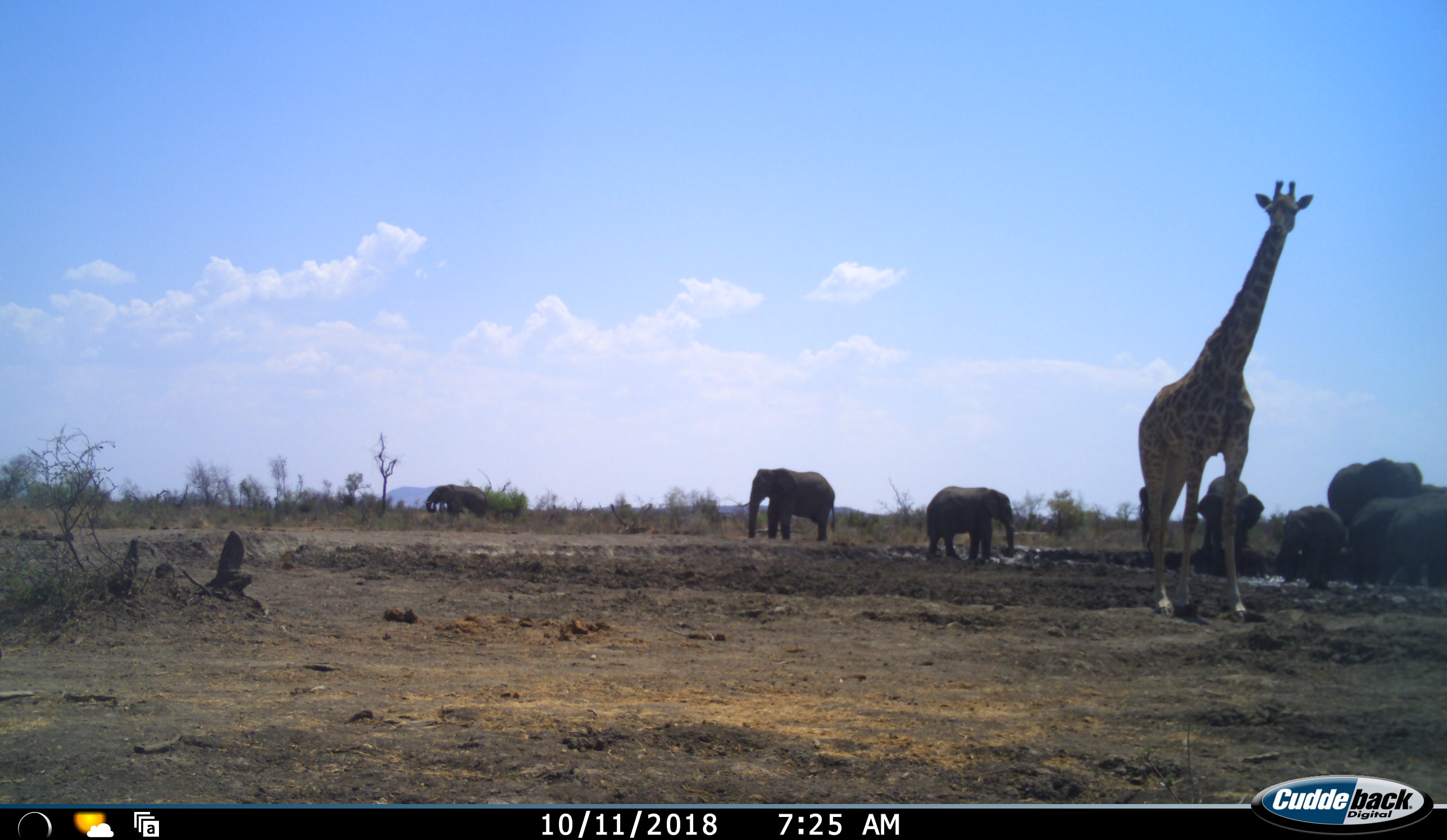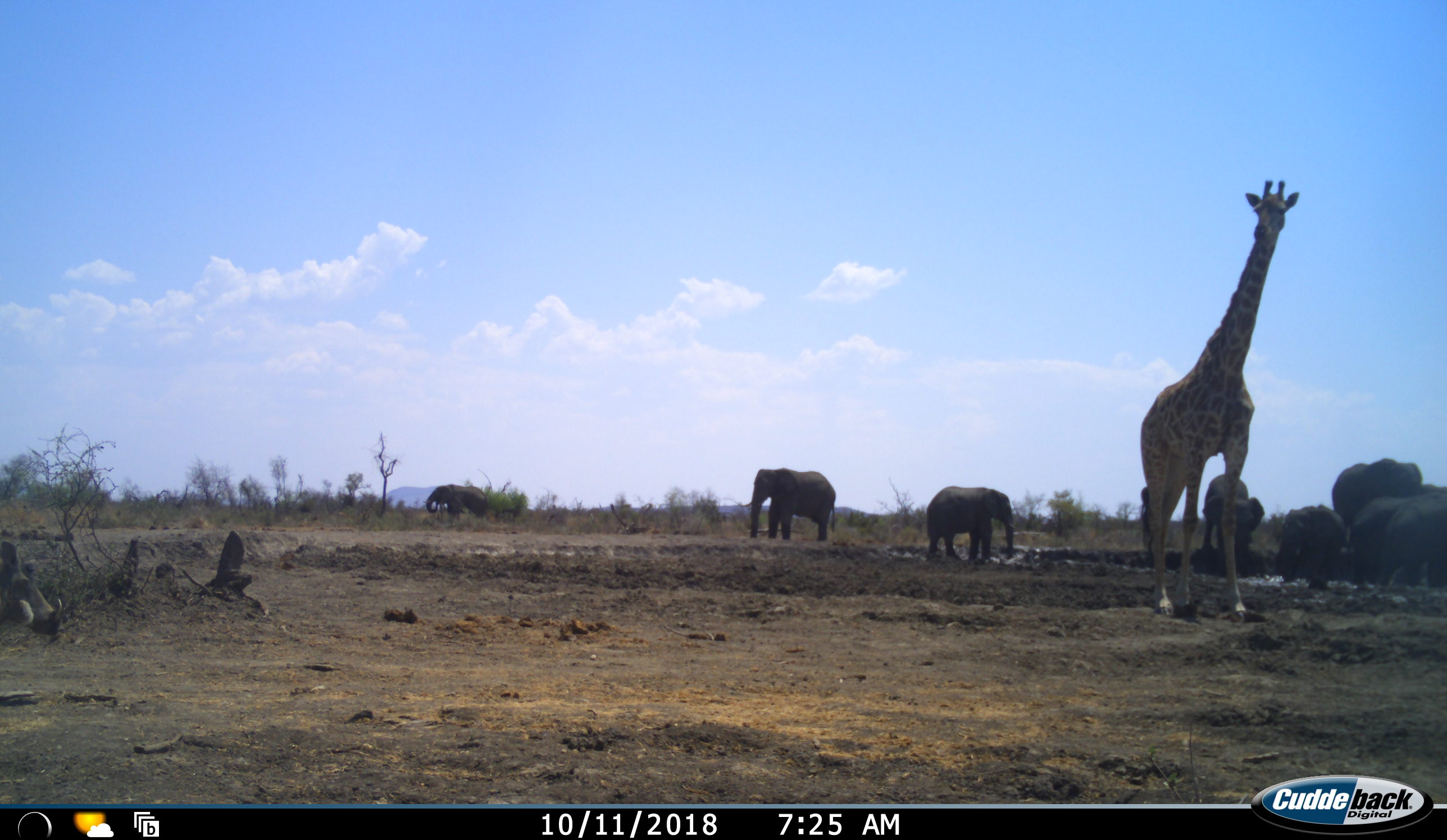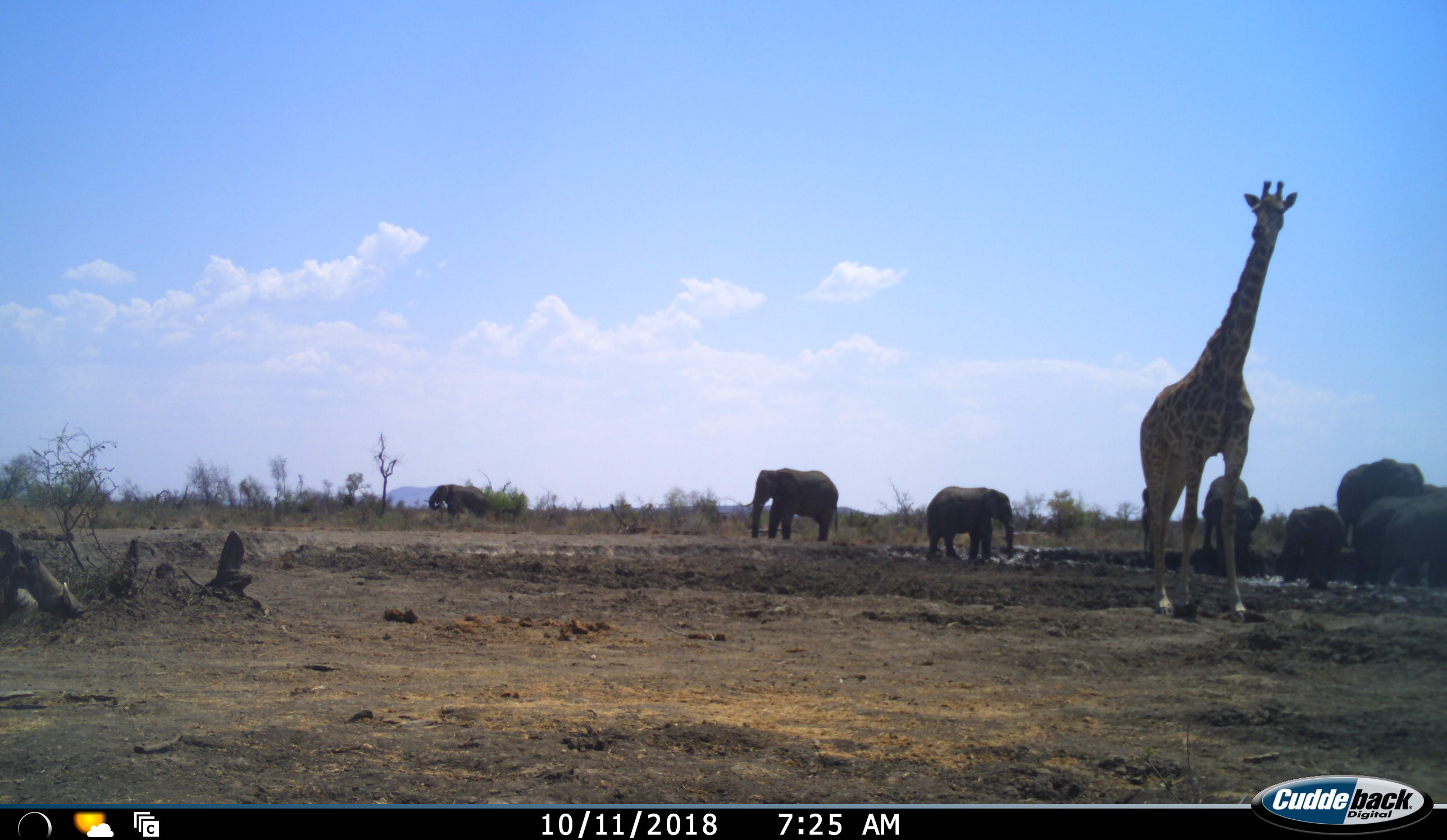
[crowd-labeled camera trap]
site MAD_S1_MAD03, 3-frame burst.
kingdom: Animalia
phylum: Chordata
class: Mammalia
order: Proboscidea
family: Elephantidae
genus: Loxodonta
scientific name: Loxodonta africana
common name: african bush elephant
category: elephant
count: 7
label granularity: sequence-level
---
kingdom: Animalia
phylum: Chordata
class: Mammalia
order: Artiodactyla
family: Giraffidae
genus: Giraffa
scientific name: Giraffa camelopardalis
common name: giraffe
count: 1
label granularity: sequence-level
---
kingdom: Animalia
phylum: Chordata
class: Mammalia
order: Artiodactyla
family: Suidae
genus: Phacochoerus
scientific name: Phacochoerus africanus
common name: warthog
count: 1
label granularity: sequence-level